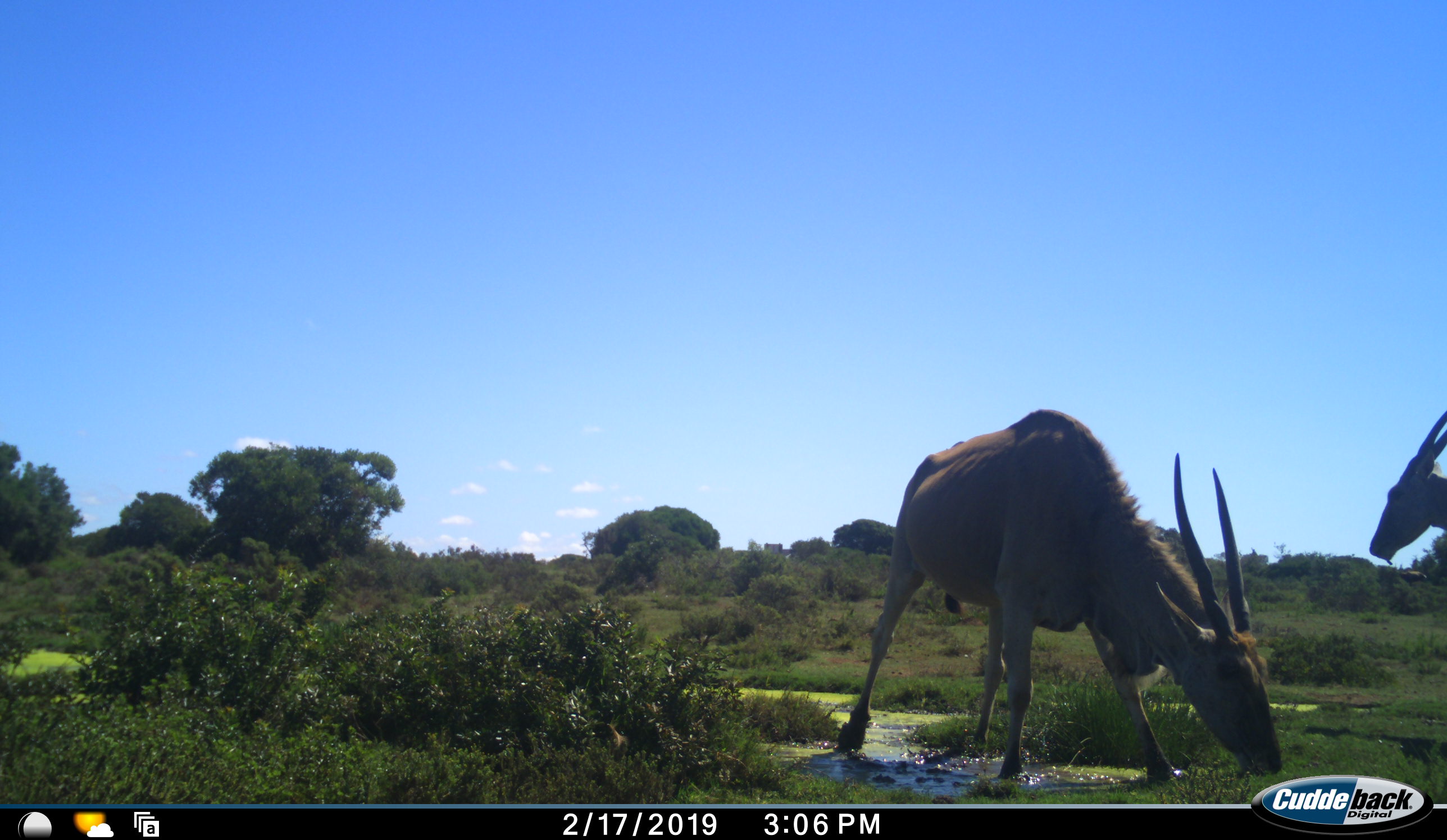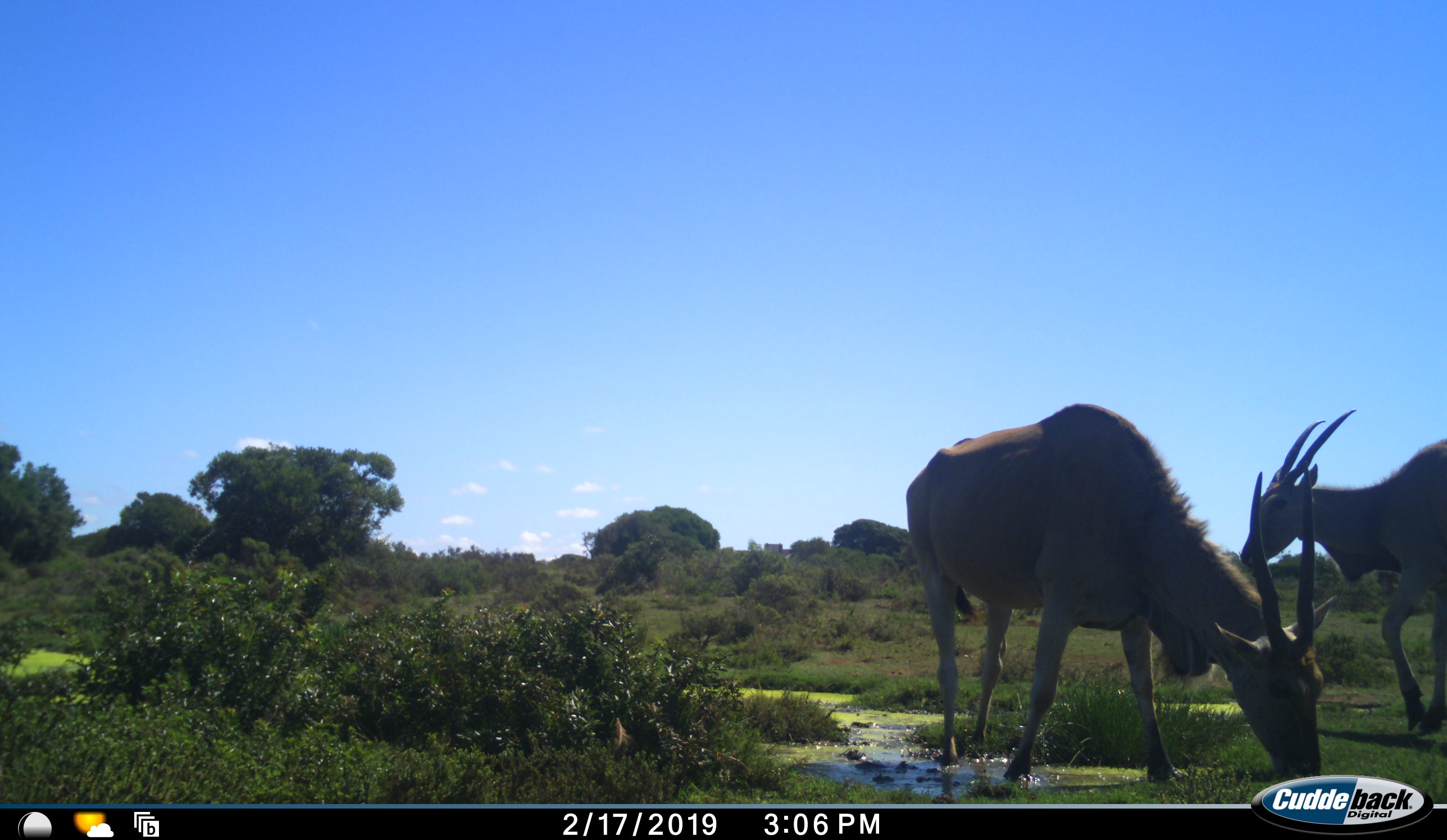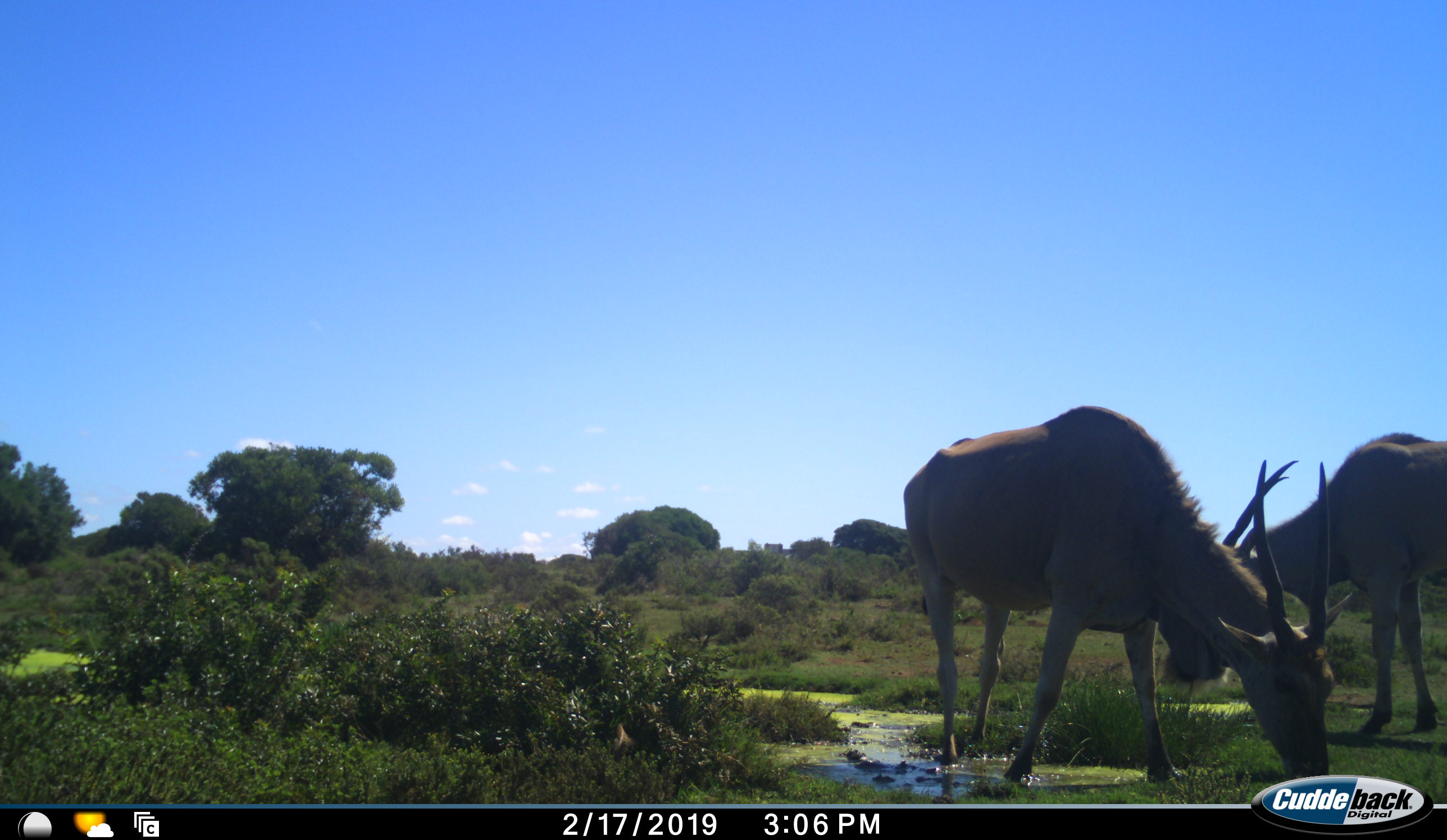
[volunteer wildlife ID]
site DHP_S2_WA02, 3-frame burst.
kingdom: Animalia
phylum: Chordata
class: Mammalia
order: Artiodactyla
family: Bovidae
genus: Tragelaphus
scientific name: Tragelaphus oryx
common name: eland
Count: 2.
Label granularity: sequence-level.